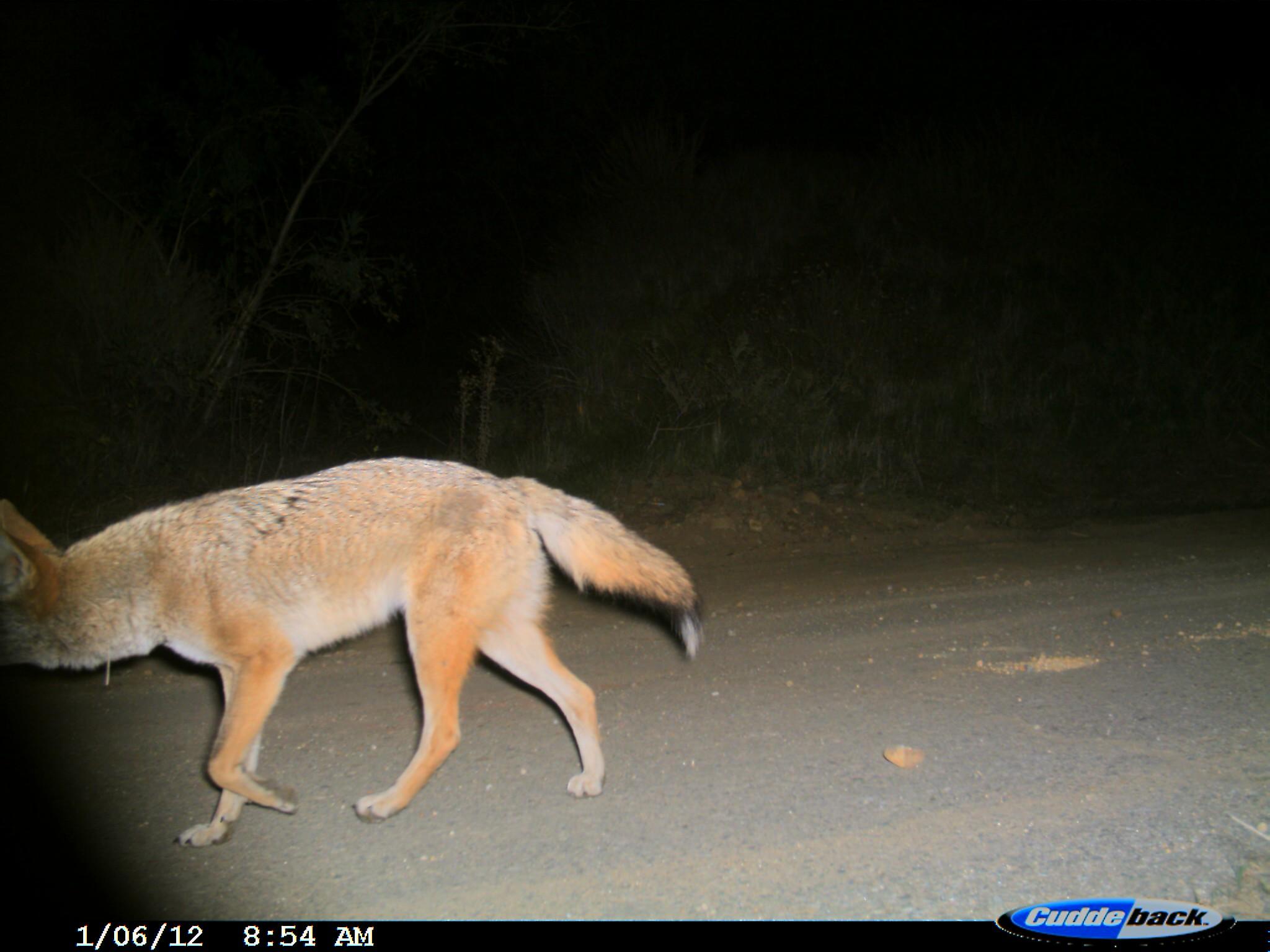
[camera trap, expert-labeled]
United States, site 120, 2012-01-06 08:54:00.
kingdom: Animalia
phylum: Chordata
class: Mammalia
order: Carnivora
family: Canidae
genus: Canis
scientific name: Canis latrans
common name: coyote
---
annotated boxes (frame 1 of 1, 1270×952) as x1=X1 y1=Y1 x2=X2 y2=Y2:
coyote: x1=0 y1=425 x2=733 y2=866